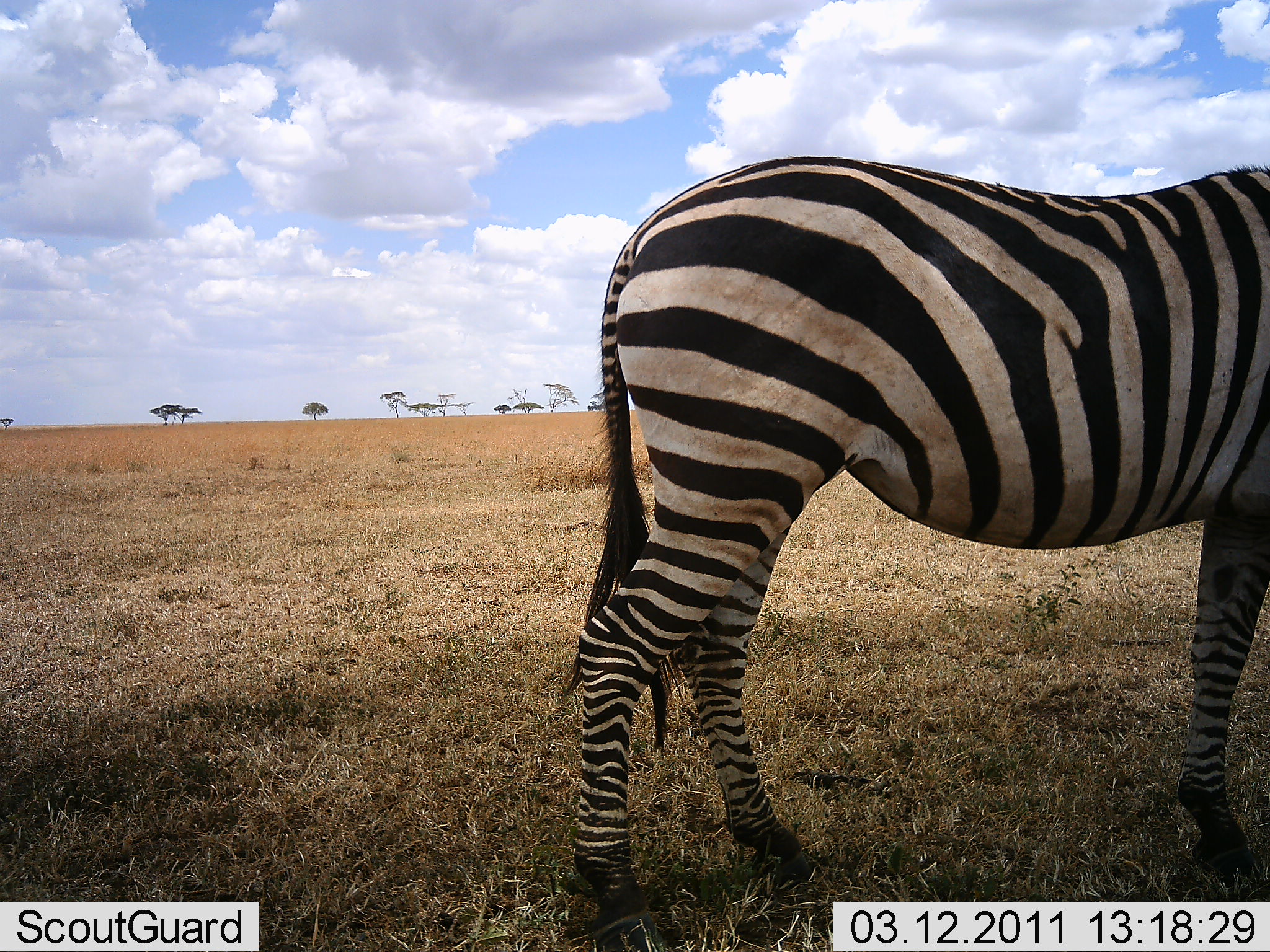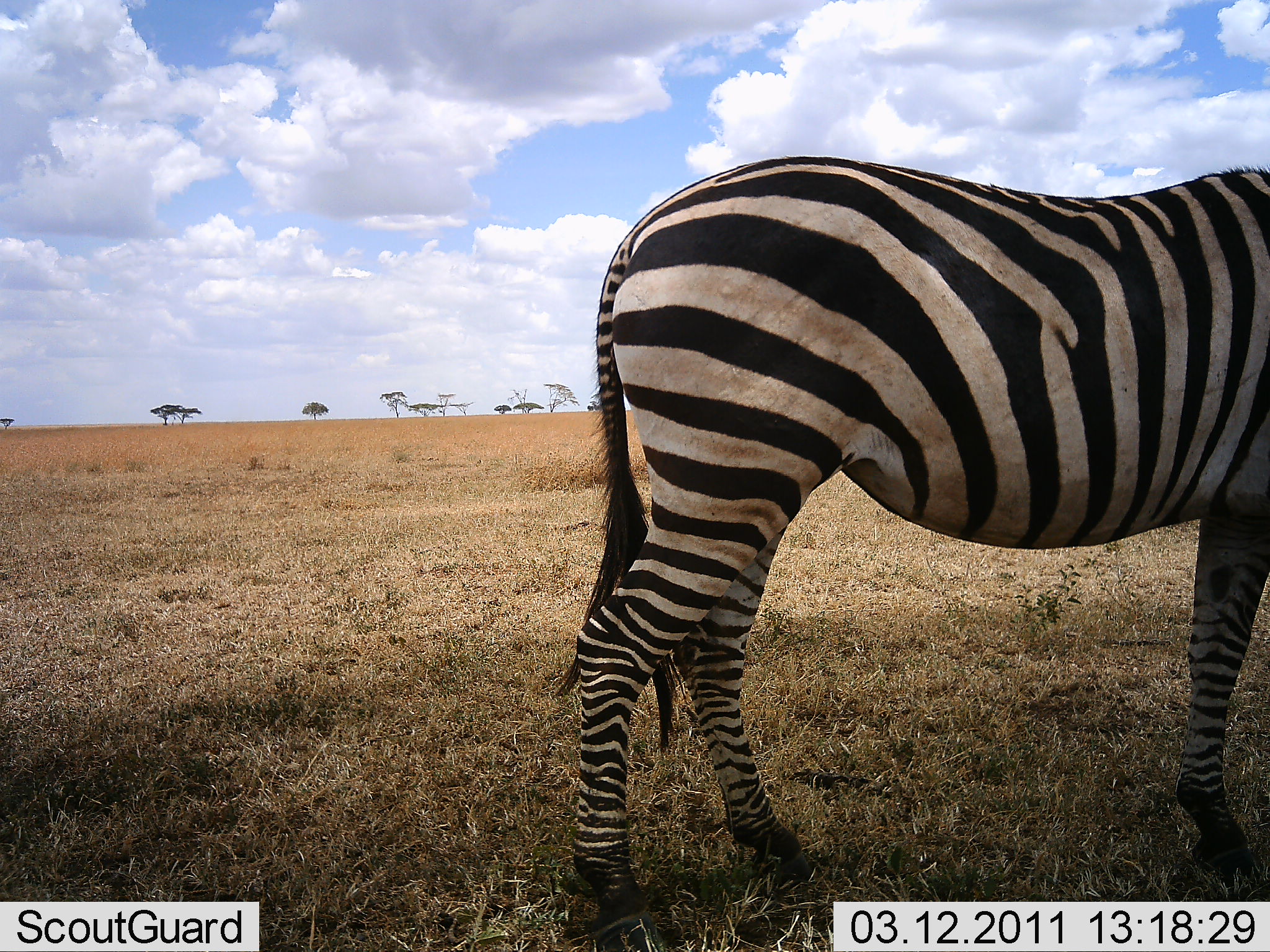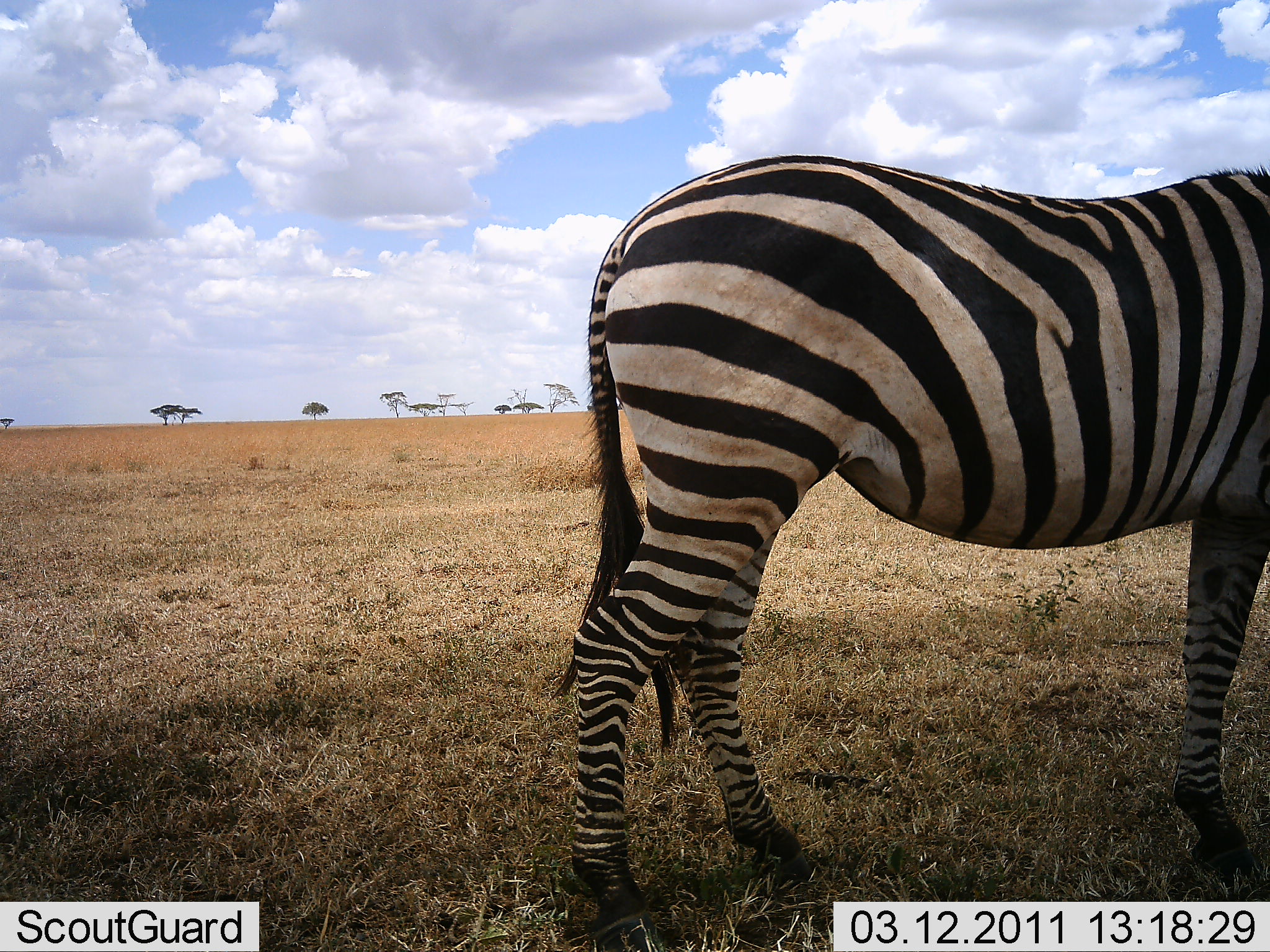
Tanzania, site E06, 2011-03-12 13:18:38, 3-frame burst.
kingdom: Animalia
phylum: Chordata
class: Mammalia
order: Perissodactyla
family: Equidae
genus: Equus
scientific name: Equus quagga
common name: plains zebra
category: zebra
Zebra (plains zebra) (Equus quagga), count 1. Behavior (volunteer vote fractions): standing 100%, resting 9%, moving 0%, interacting 0%. Young present (vote fraction): 0%. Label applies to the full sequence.